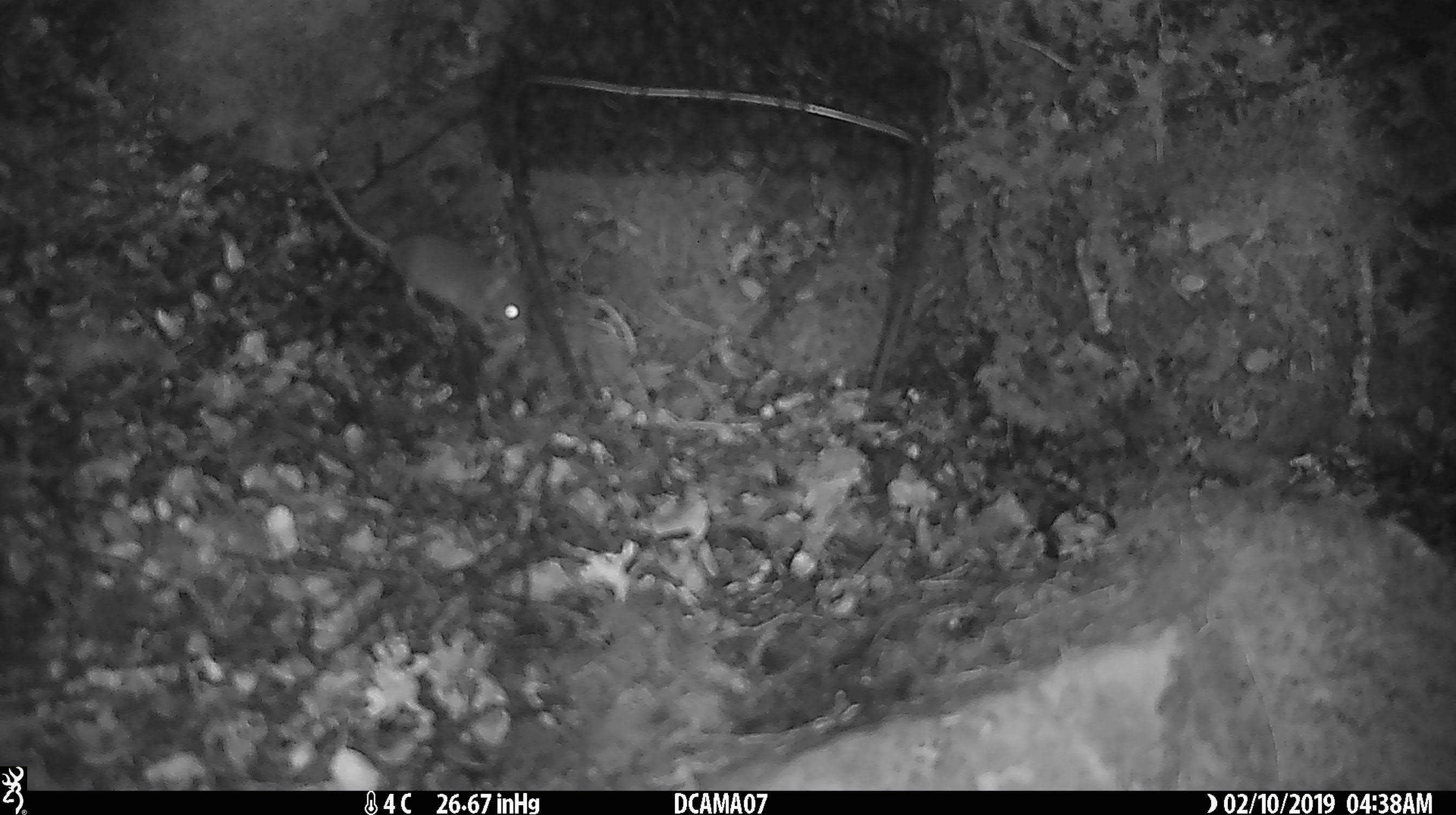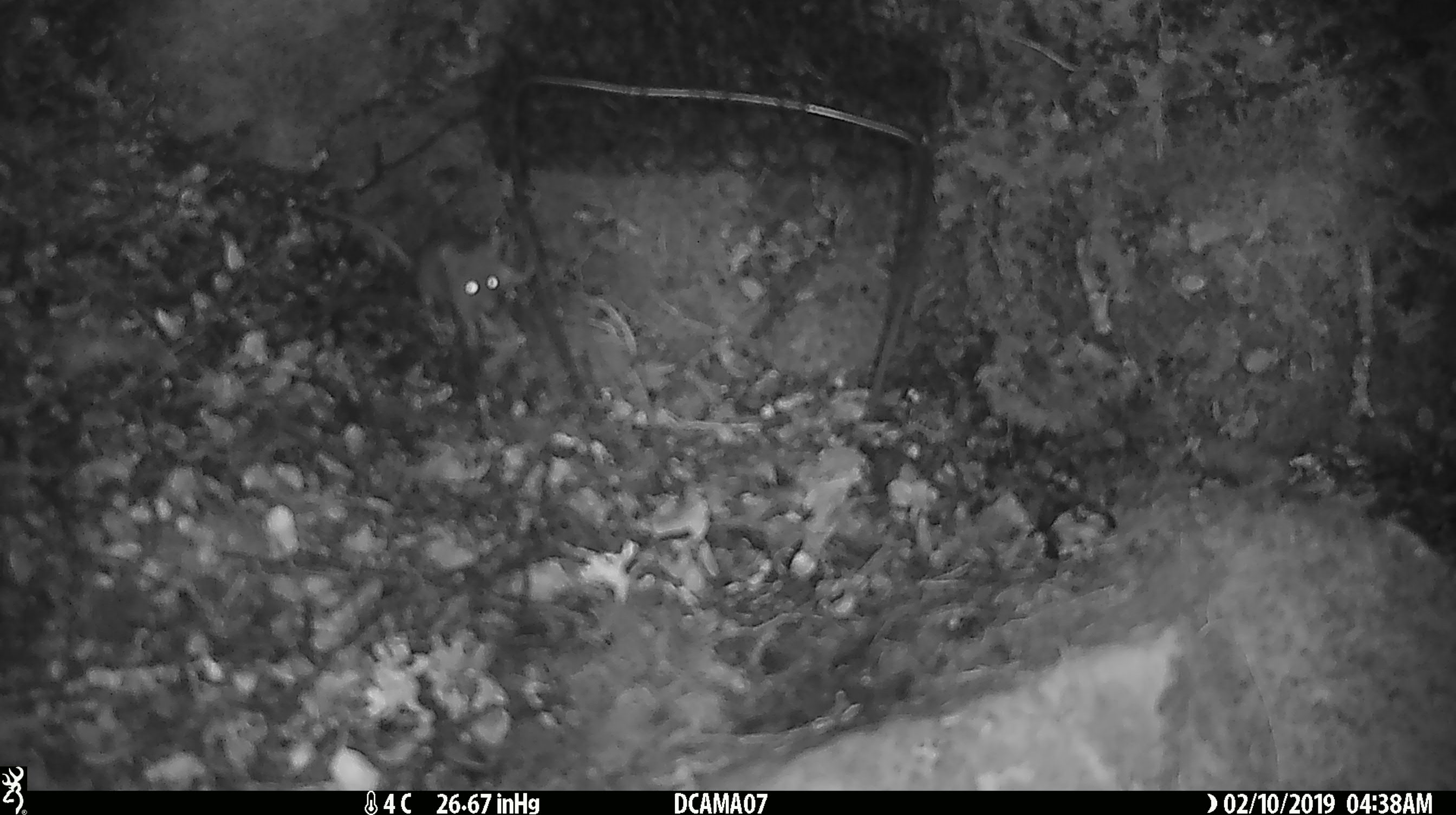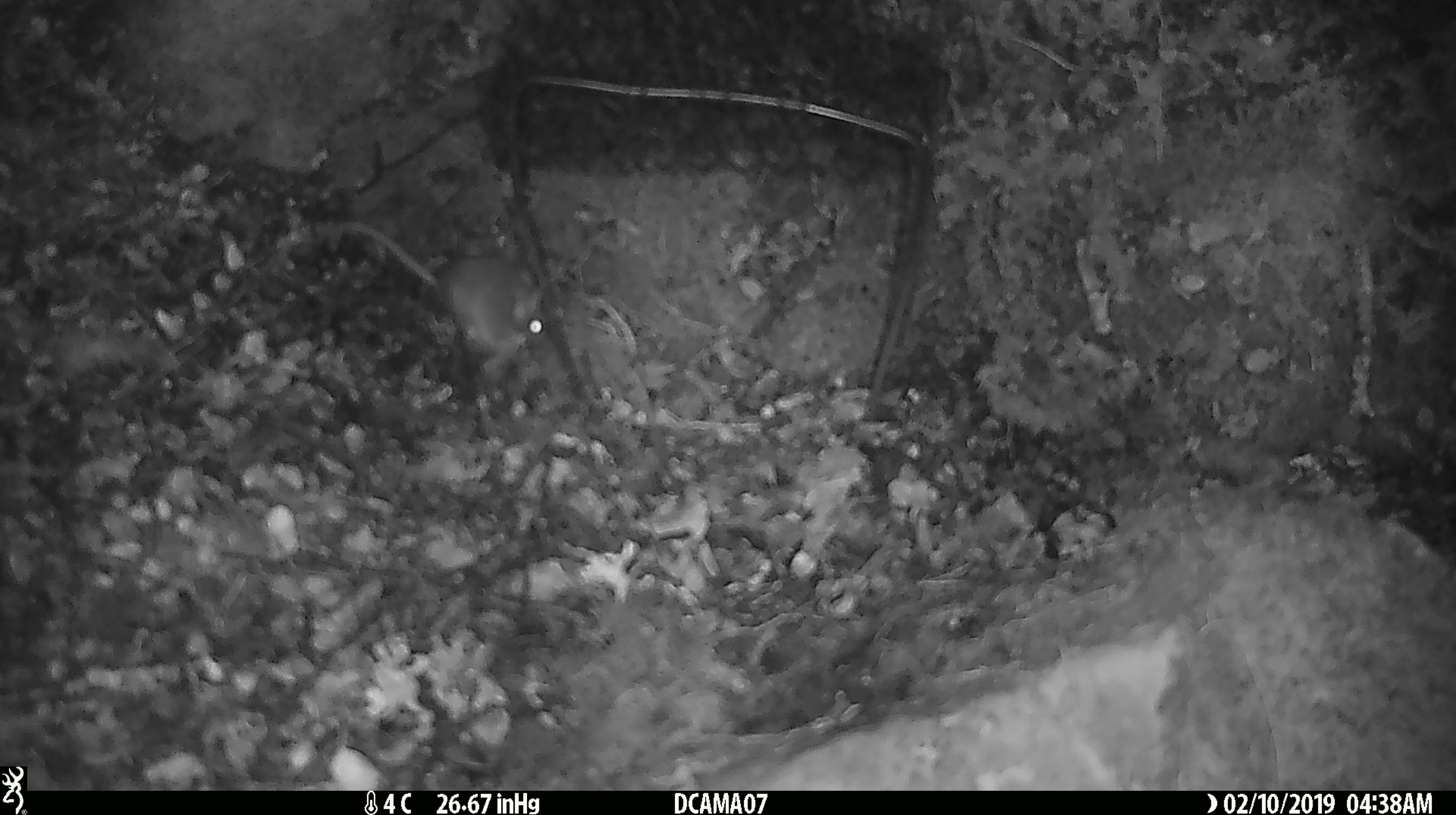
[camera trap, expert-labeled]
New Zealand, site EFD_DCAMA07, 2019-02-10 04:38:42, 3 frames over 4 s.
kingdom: Animalia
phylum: Chordata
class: Mammalia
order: Rodentia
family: Muridae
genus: Mus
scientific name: Mus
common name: mouse